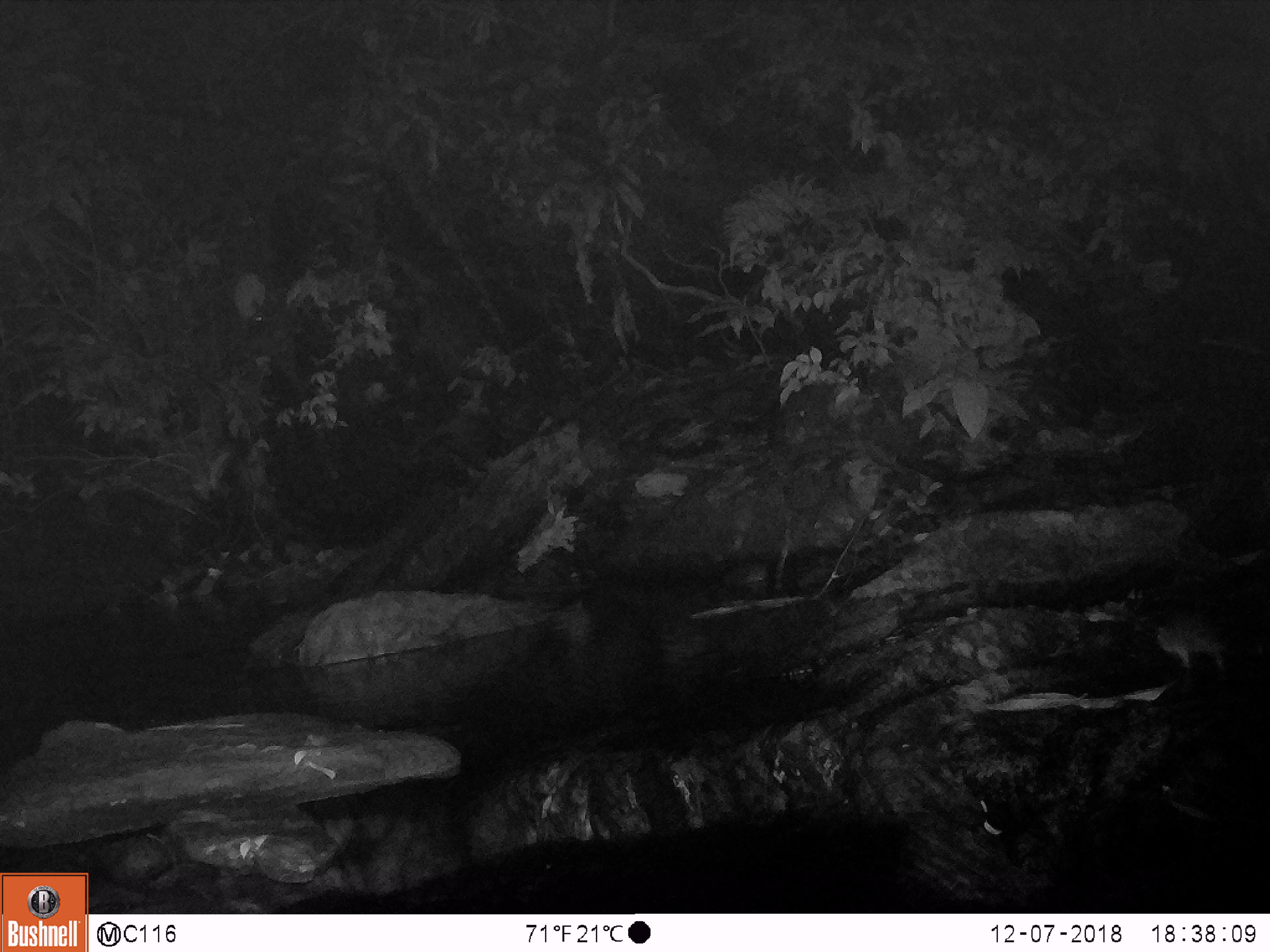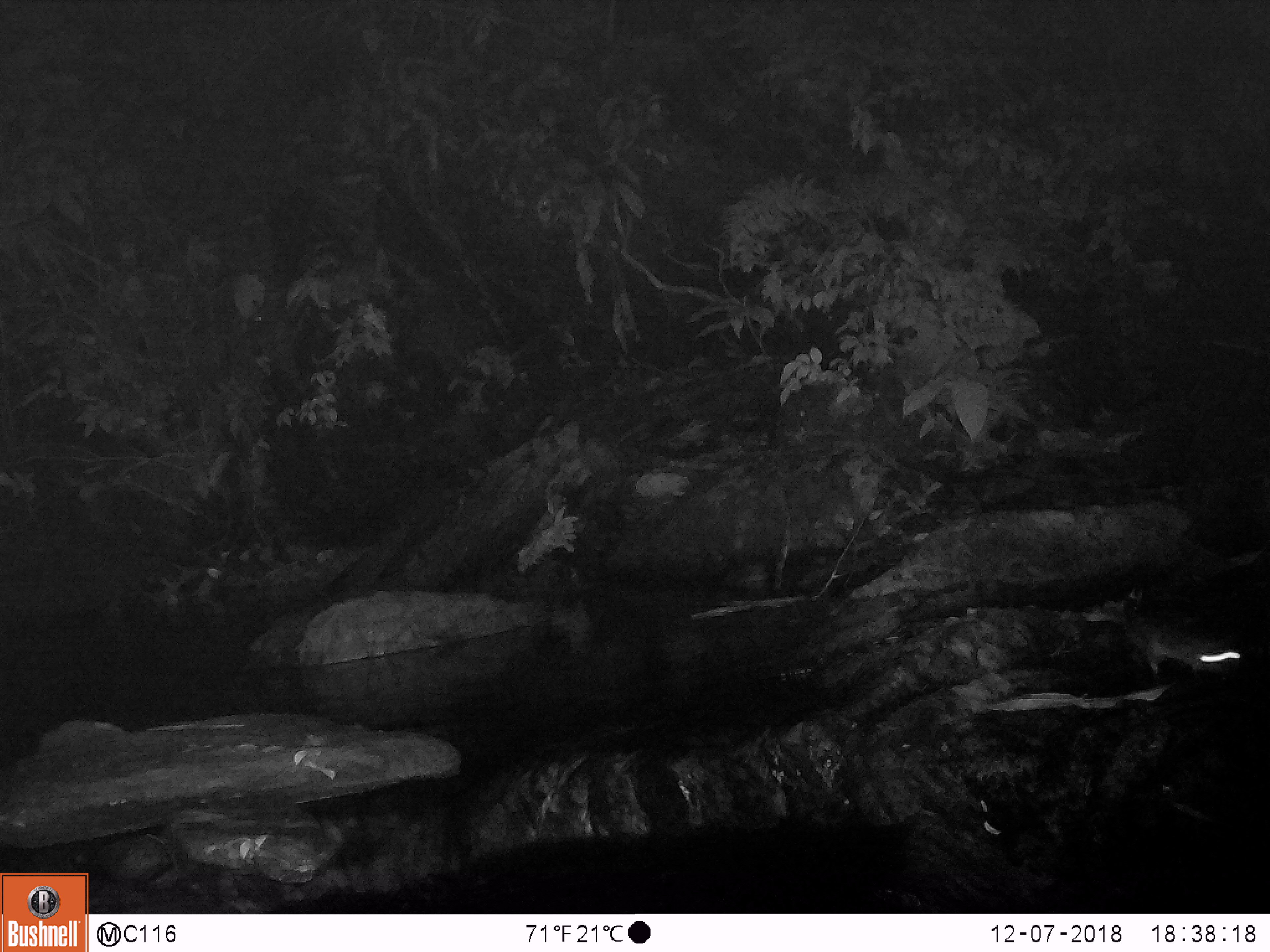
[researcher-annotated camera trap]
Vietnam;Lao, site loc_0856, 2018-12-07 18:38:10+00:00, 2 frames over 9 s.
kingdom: Animalia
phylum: Chordata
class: Mammalia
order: Rodentia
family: Muridae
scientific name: Muridae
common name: old-world mice and rats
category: unidentified murid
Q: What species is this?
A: Unidentified murid (old-world mice and rats) (Muridae).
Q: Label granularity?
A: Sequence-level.